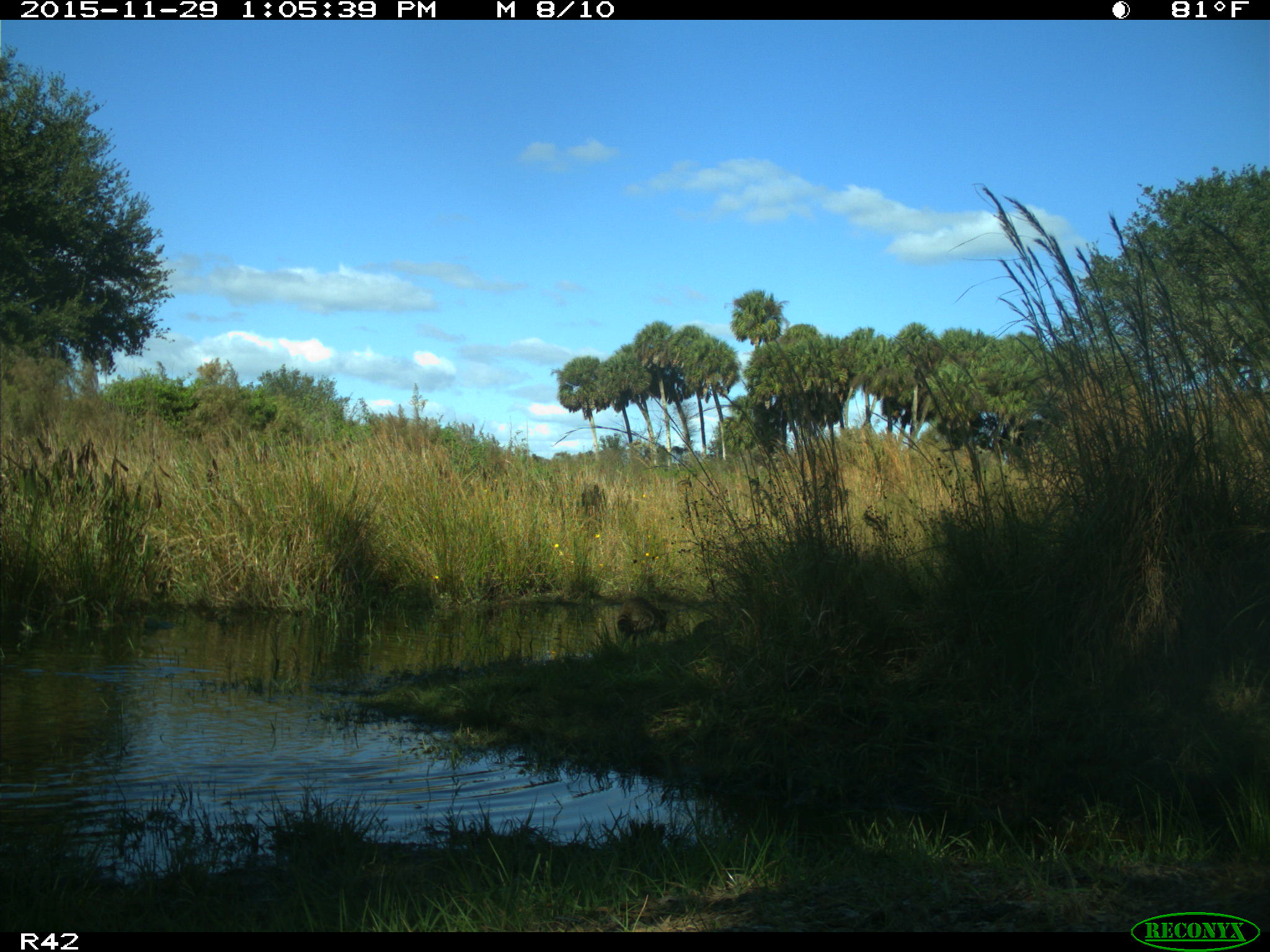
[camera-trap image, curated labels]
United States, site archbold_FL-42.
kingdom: Animalia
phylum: Chordata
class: Mammalia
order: Carnivora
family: Procyonidae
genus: Procyon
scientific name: Procyon lotor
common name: common raccoon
Procyon lotor (common raccoon).